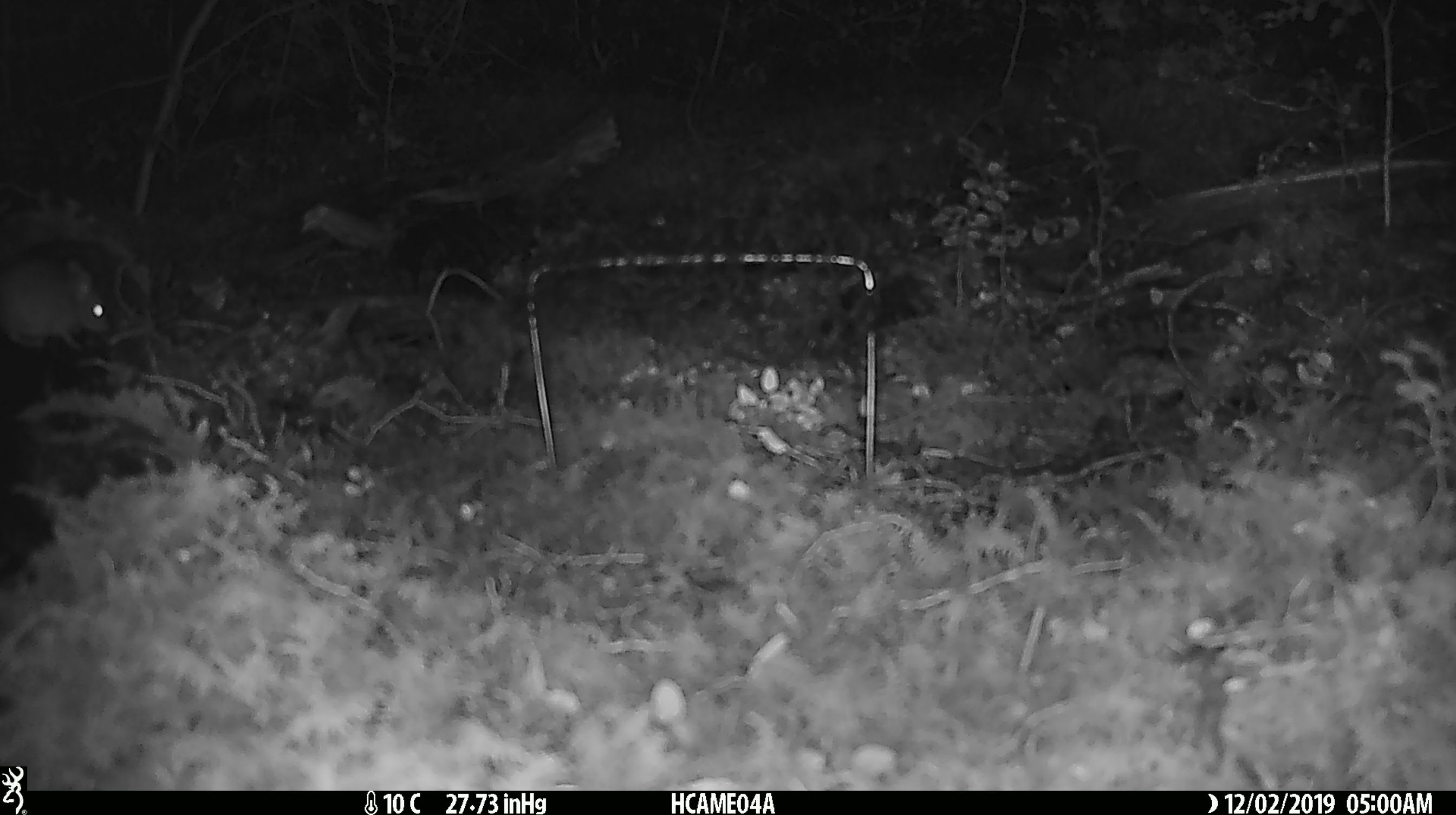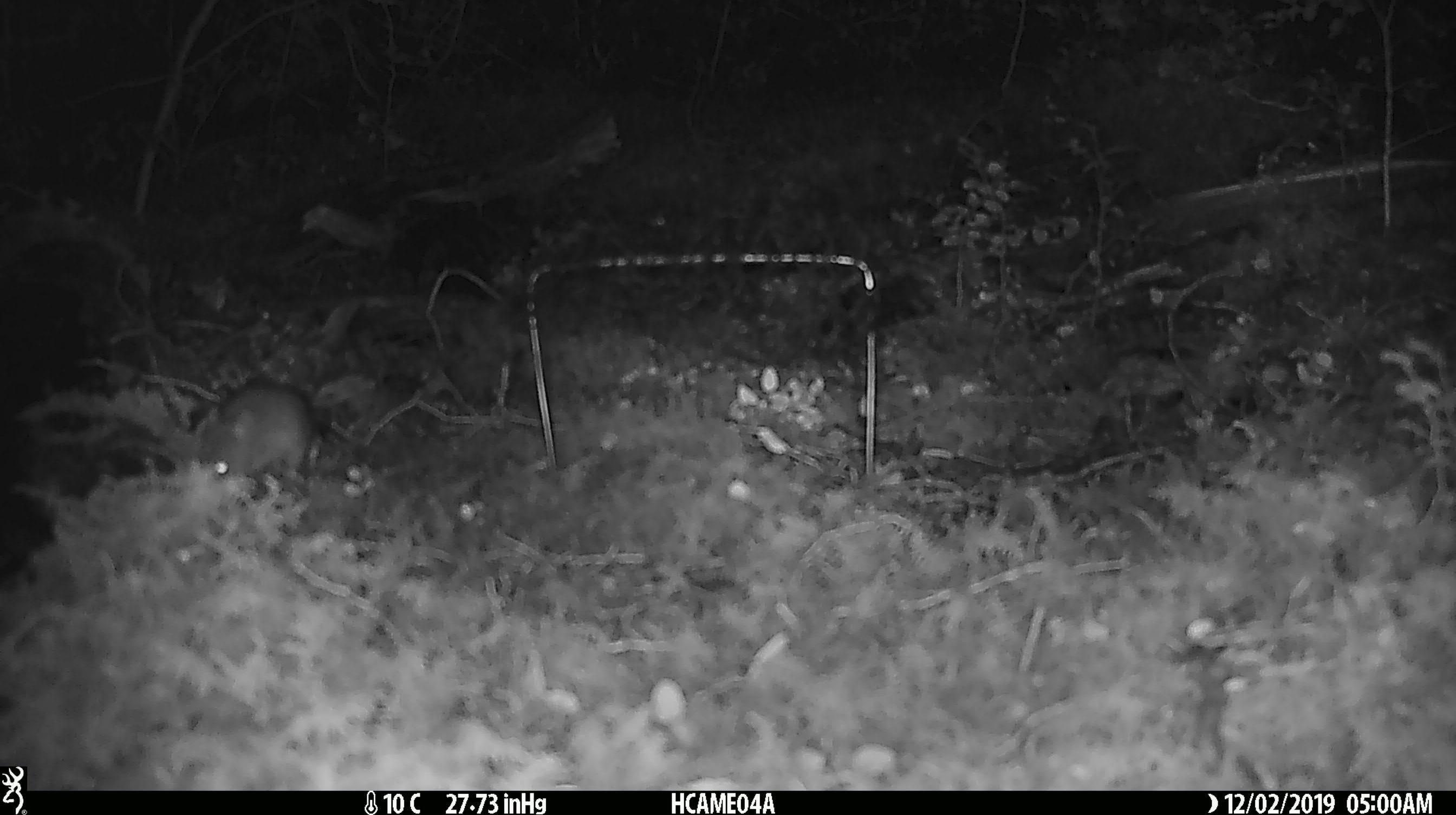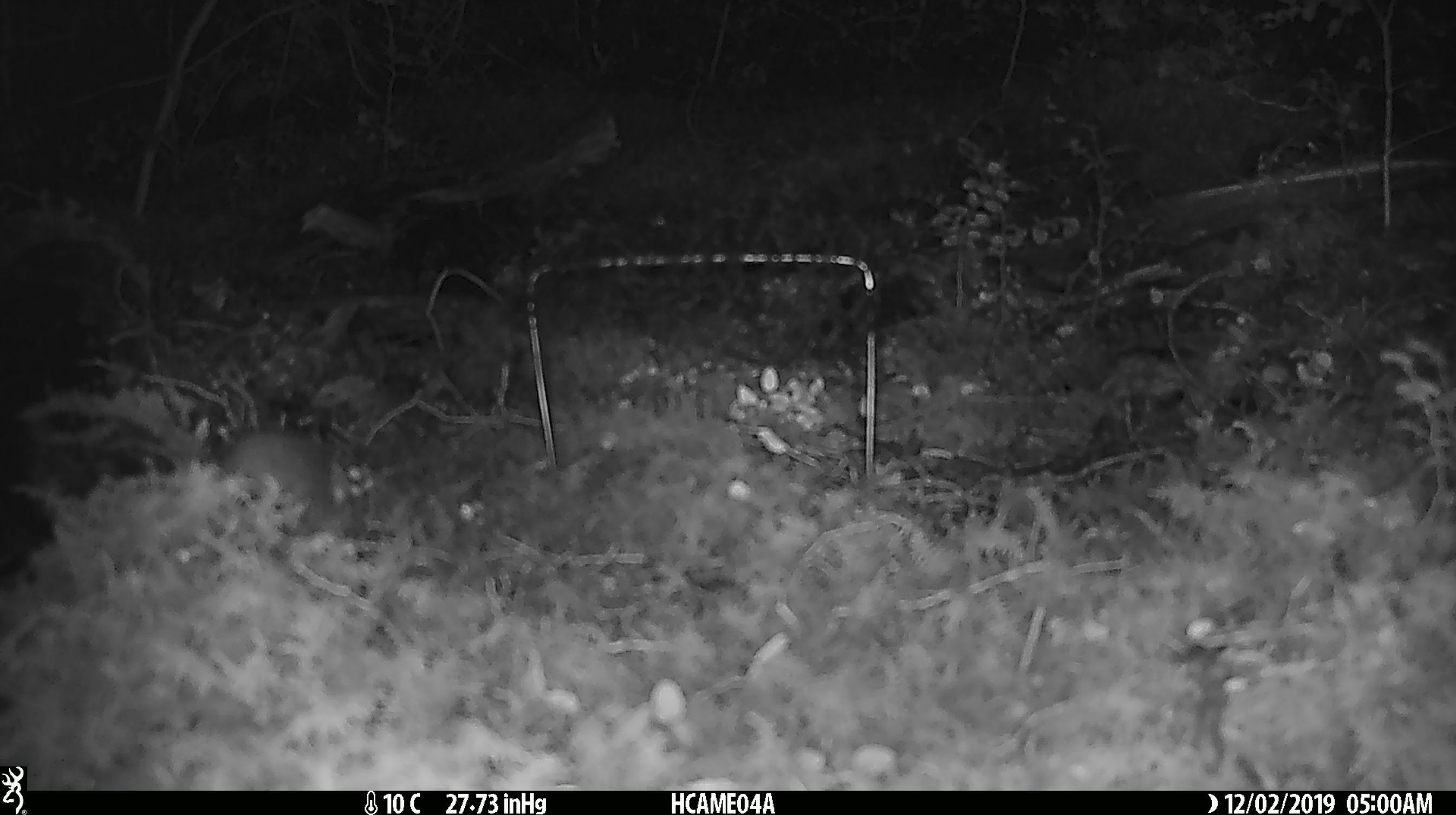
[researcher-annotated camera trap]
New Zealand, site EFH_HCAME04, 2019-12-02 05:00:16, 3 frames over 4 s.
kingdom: Animalia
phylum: Chordata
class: Mammalia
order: Rodentia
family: Muridae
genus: Mus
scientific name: Mus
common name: mouse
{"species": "mouse (Mus)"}